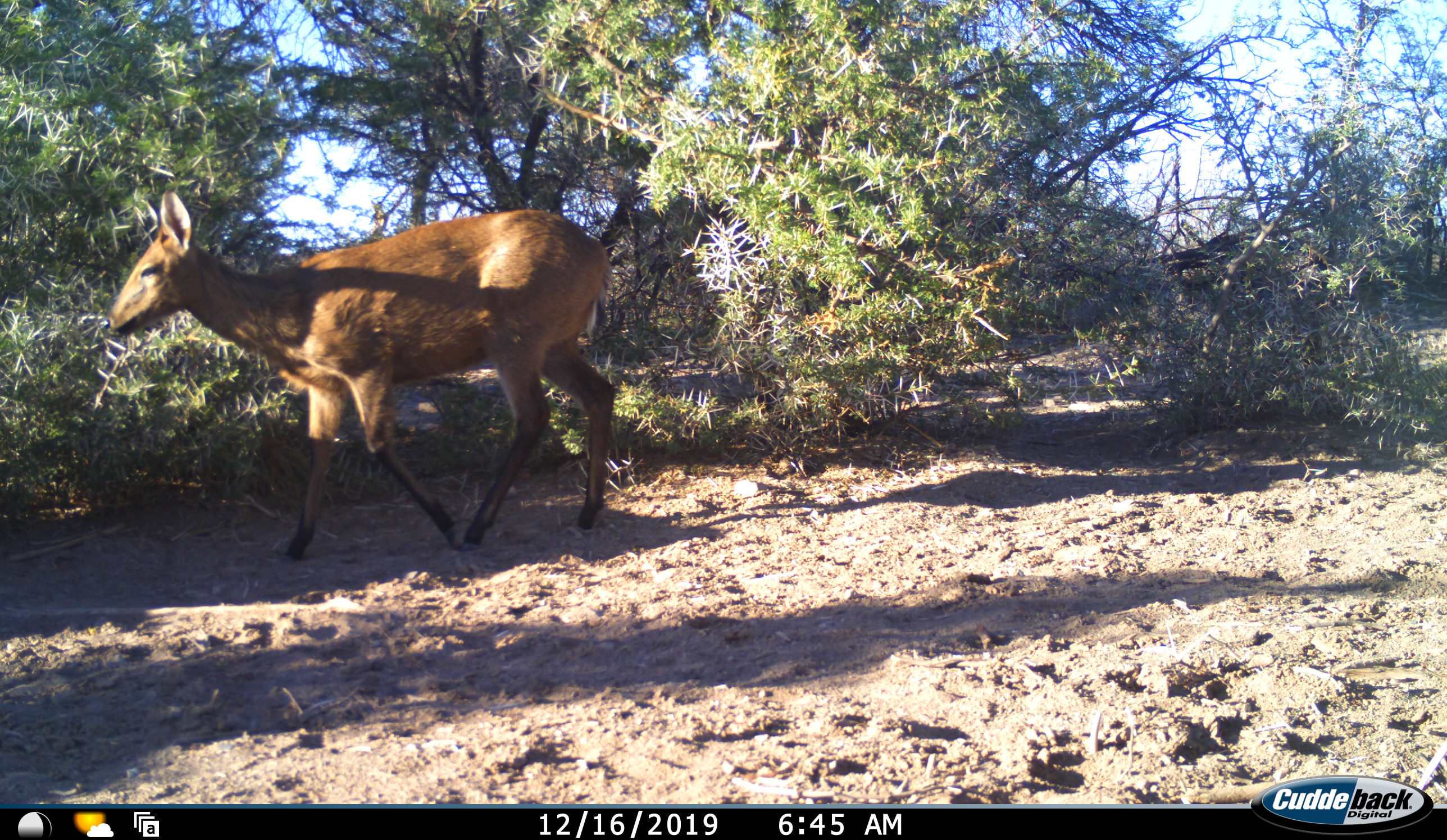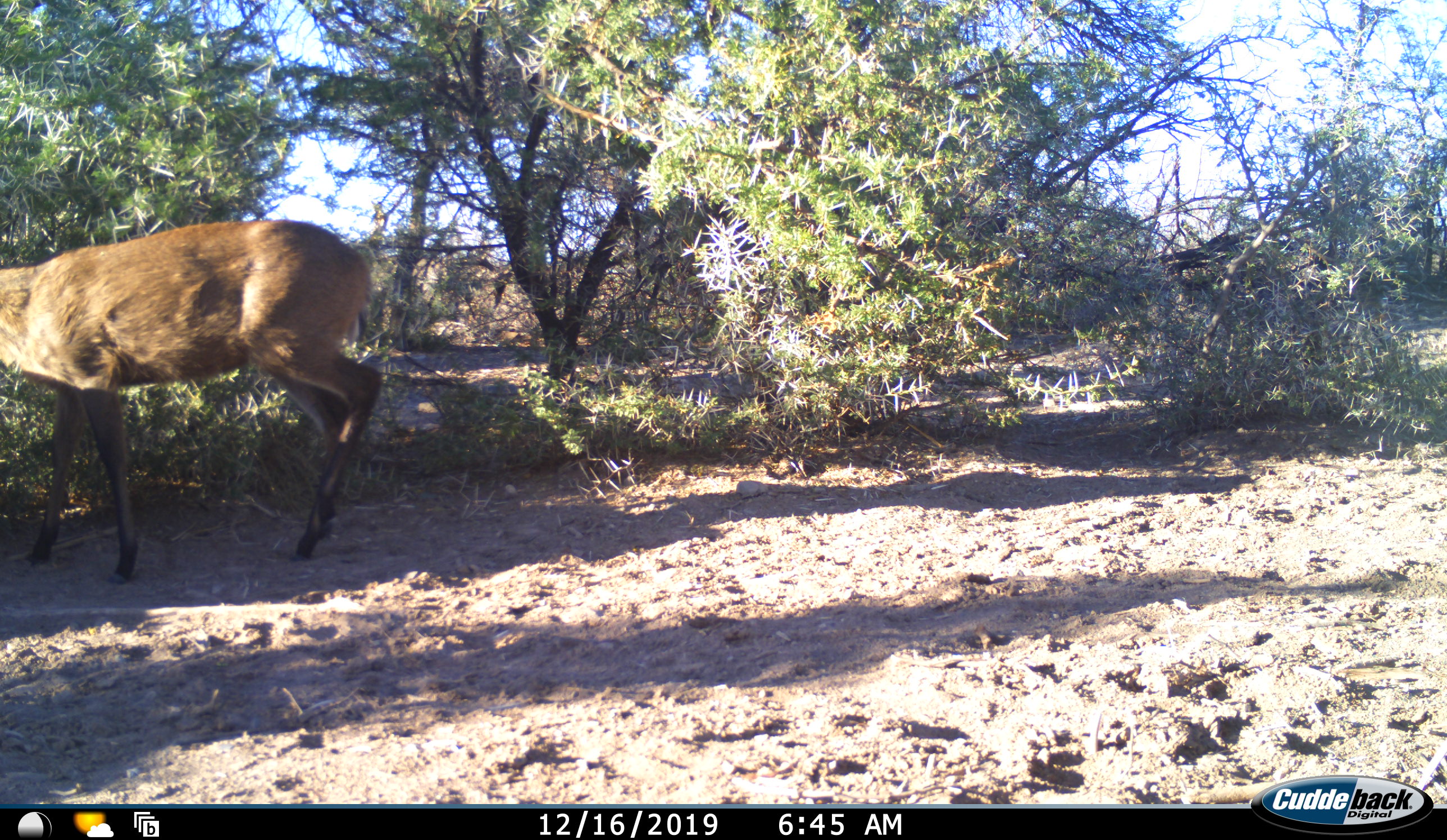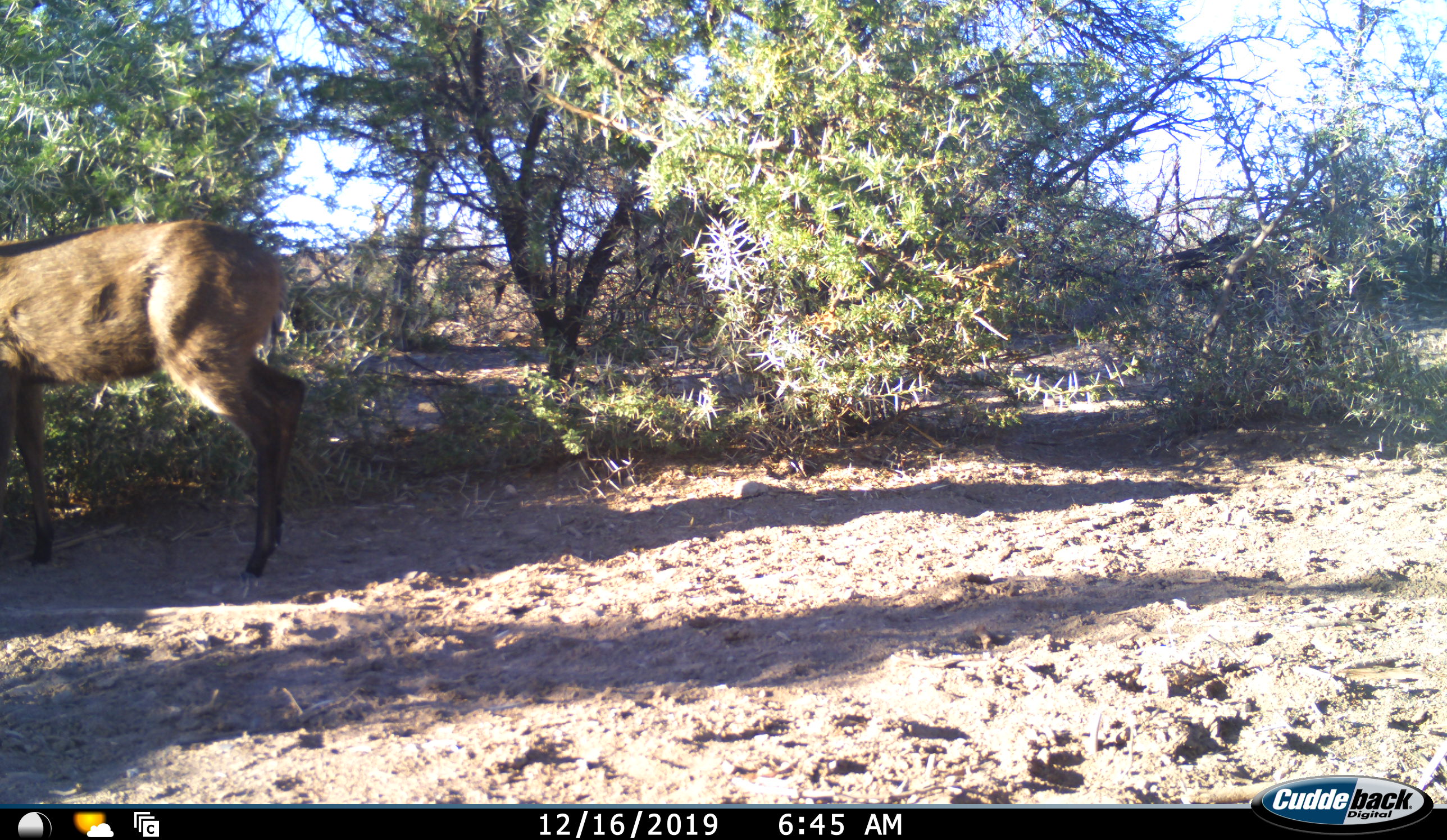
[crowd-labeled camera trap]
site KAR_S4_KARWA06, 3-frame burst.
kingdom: Animalia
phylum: Chordata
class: Mammalia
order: Artiodactyla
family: Bovidae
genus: Sylvicapra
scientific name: Sylvicapra grimmia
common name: common duiker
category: duikercommongrey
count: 1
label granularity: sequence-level